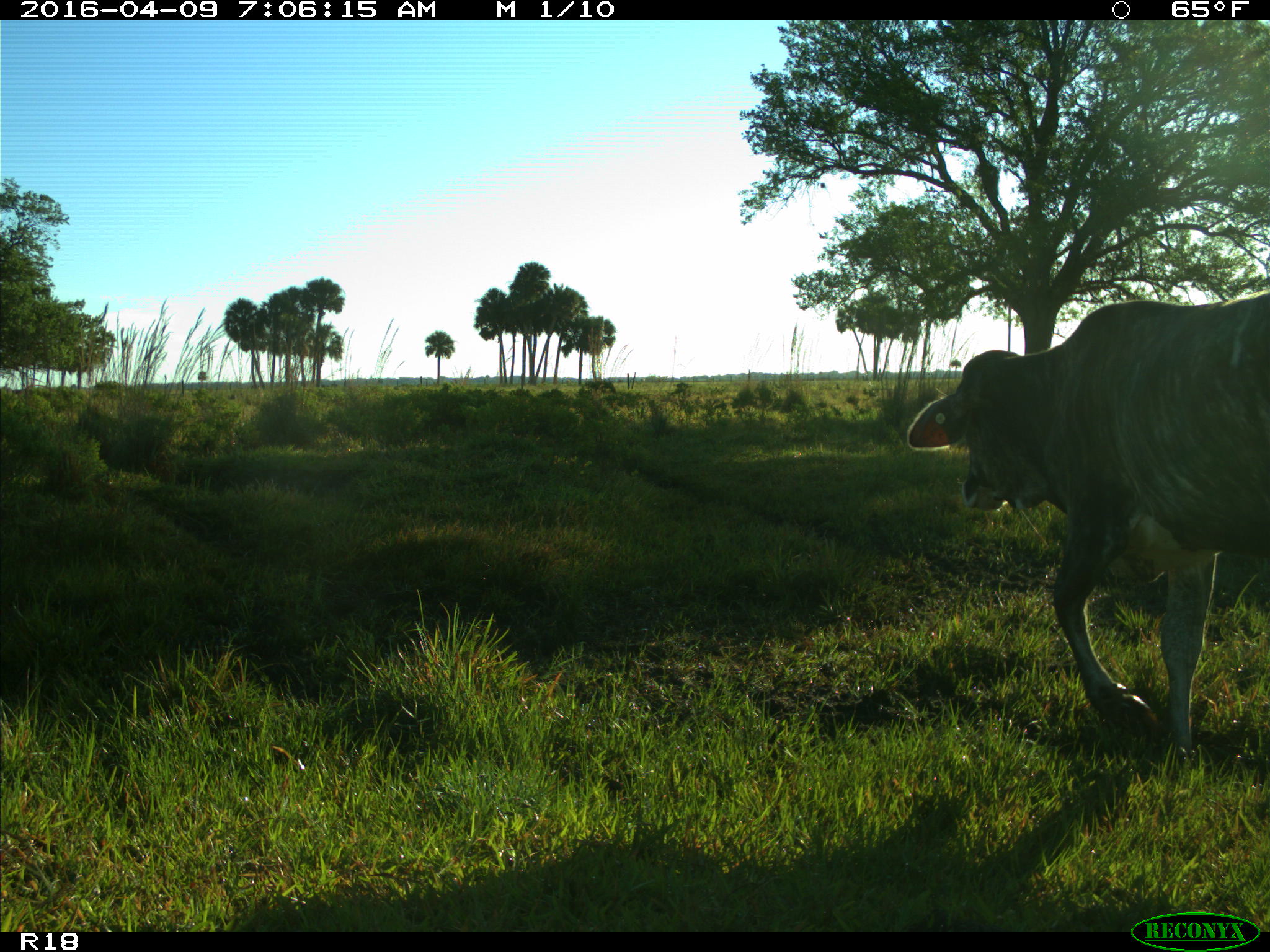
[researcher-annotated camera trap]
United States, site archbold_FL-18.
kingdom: Animalia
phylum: Chordata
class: Mammalia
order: Artiodactyla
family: Bovidae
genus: Bos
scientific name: Bos taurus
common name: domestic cow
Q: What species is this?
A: Bos taurus (domestic cow).